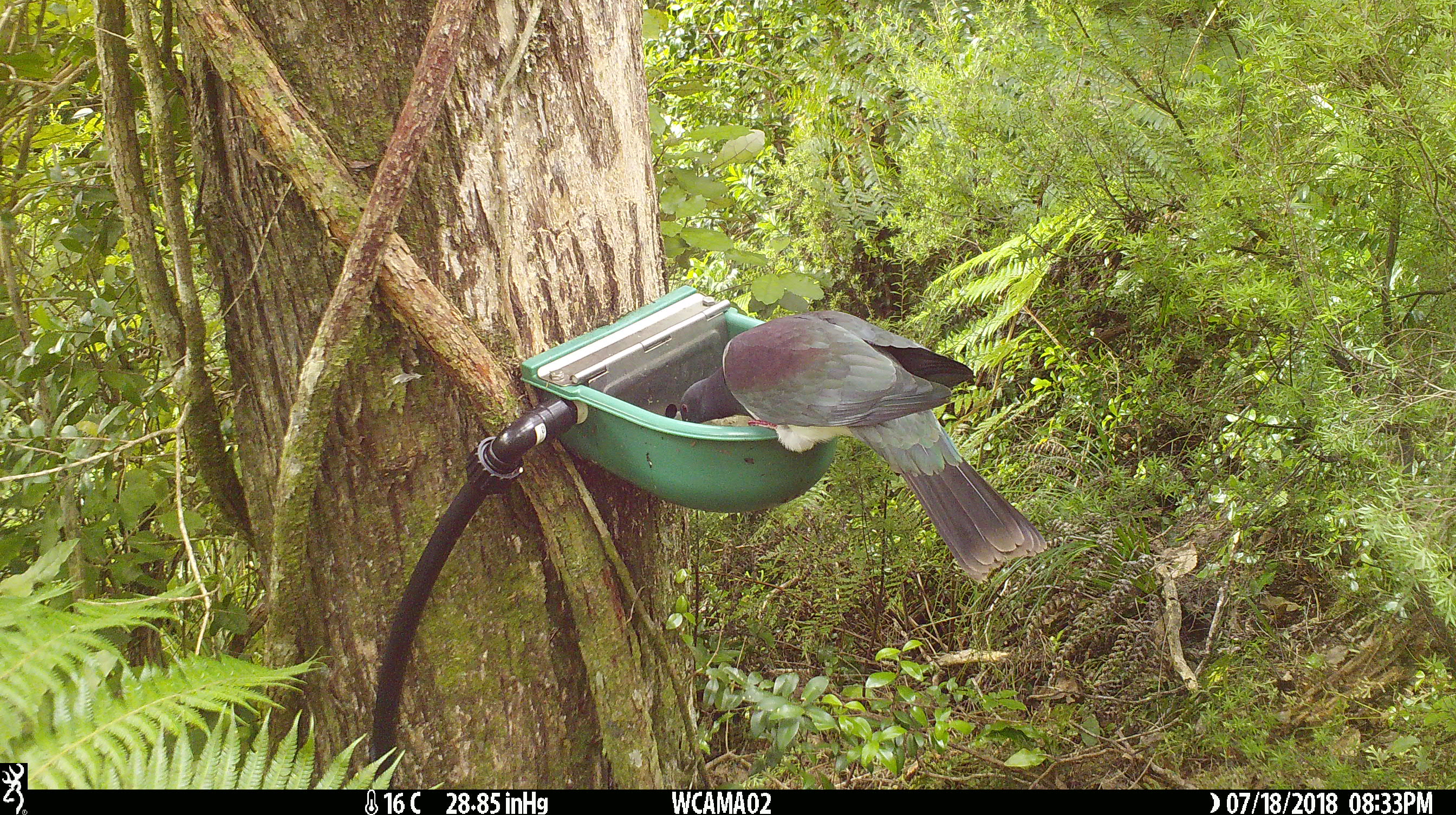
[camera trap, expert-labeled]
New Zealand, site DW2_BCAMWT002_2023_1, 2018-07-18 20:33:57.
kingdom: Animalia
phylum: Chordata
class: Aves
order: Columbiformes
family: Columbidae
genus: Hemiphaga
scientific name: Hemiphaga novaeseelandiae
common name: new zealand pigeon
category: kereru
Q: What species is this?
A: Kereru (new zealand pigeon) (Hemiphaga novaeseelandiae).